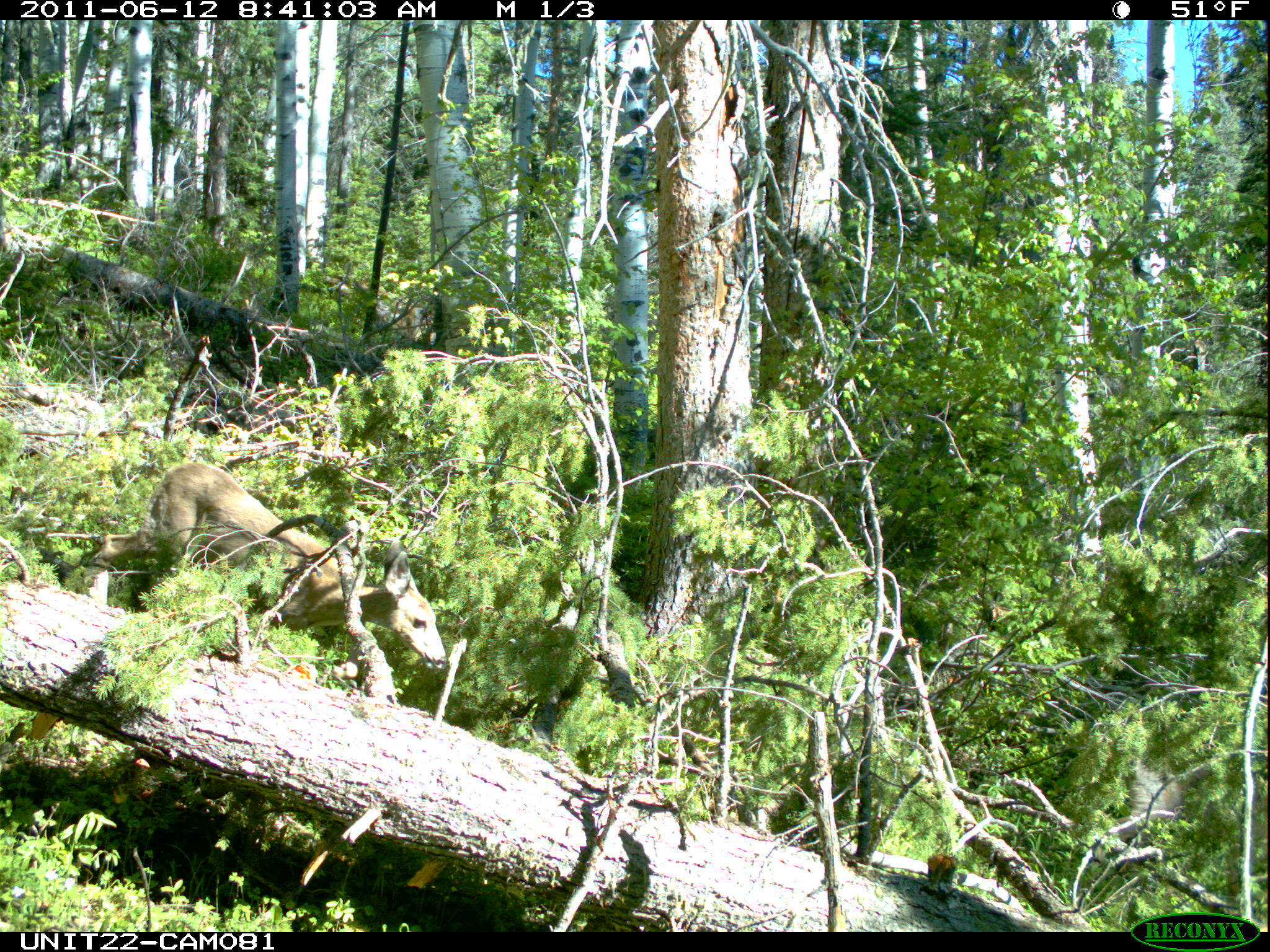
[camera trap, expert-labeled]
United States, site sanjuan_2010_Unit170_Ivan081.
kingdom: Animalia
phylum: Chordata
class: Mammalia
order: Artiodactyla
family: Cervidae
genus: Odocoileus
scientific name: Odocoileus hemionus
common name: mule deer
Odocoileus hemionus (mule deer).